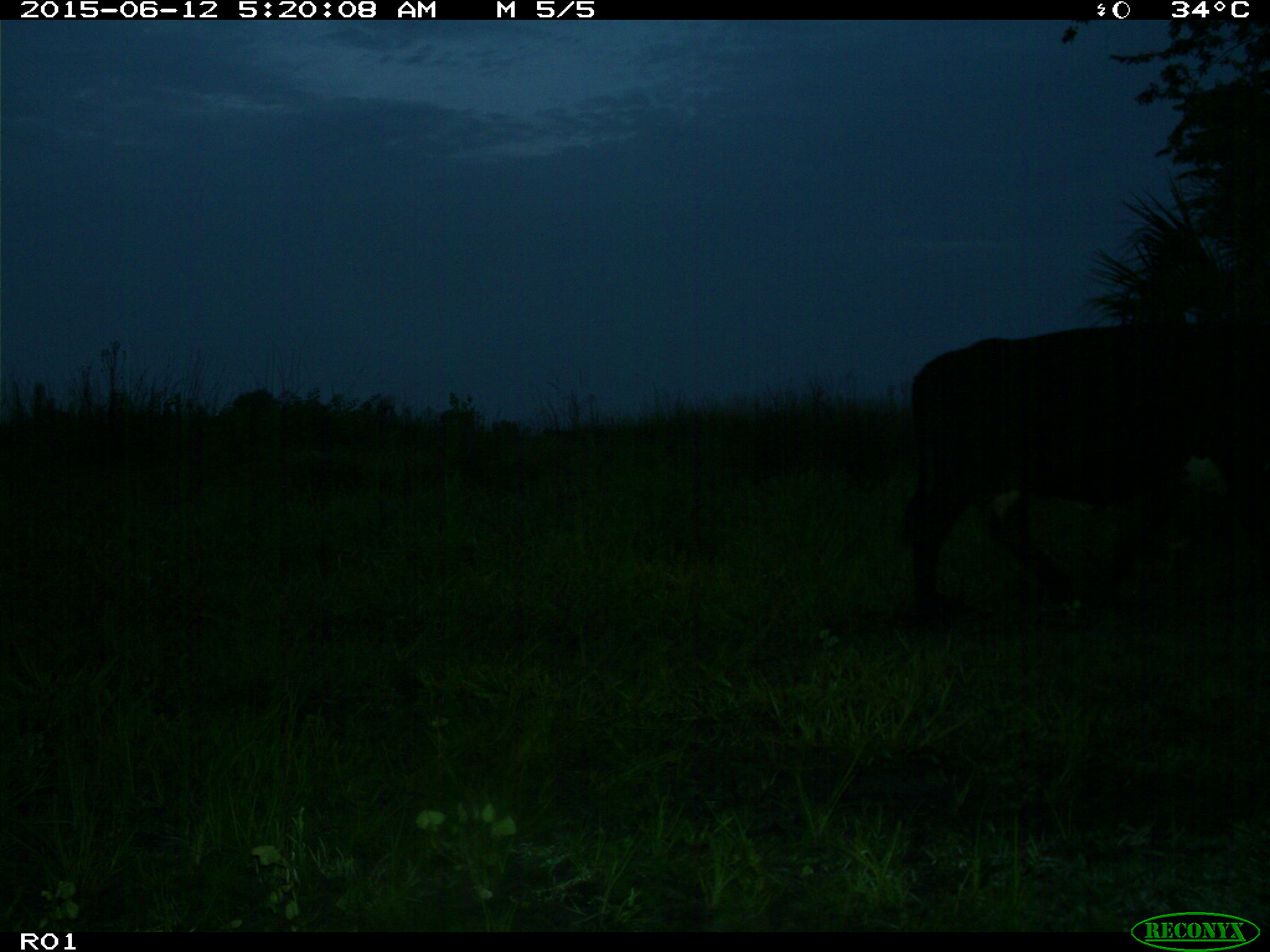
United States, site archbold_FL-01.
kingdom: Animalia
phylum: Chordata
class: Mammalia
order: Artiodactyla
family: Bovidae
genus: Bos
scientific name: Bos taurus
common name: domestic cow